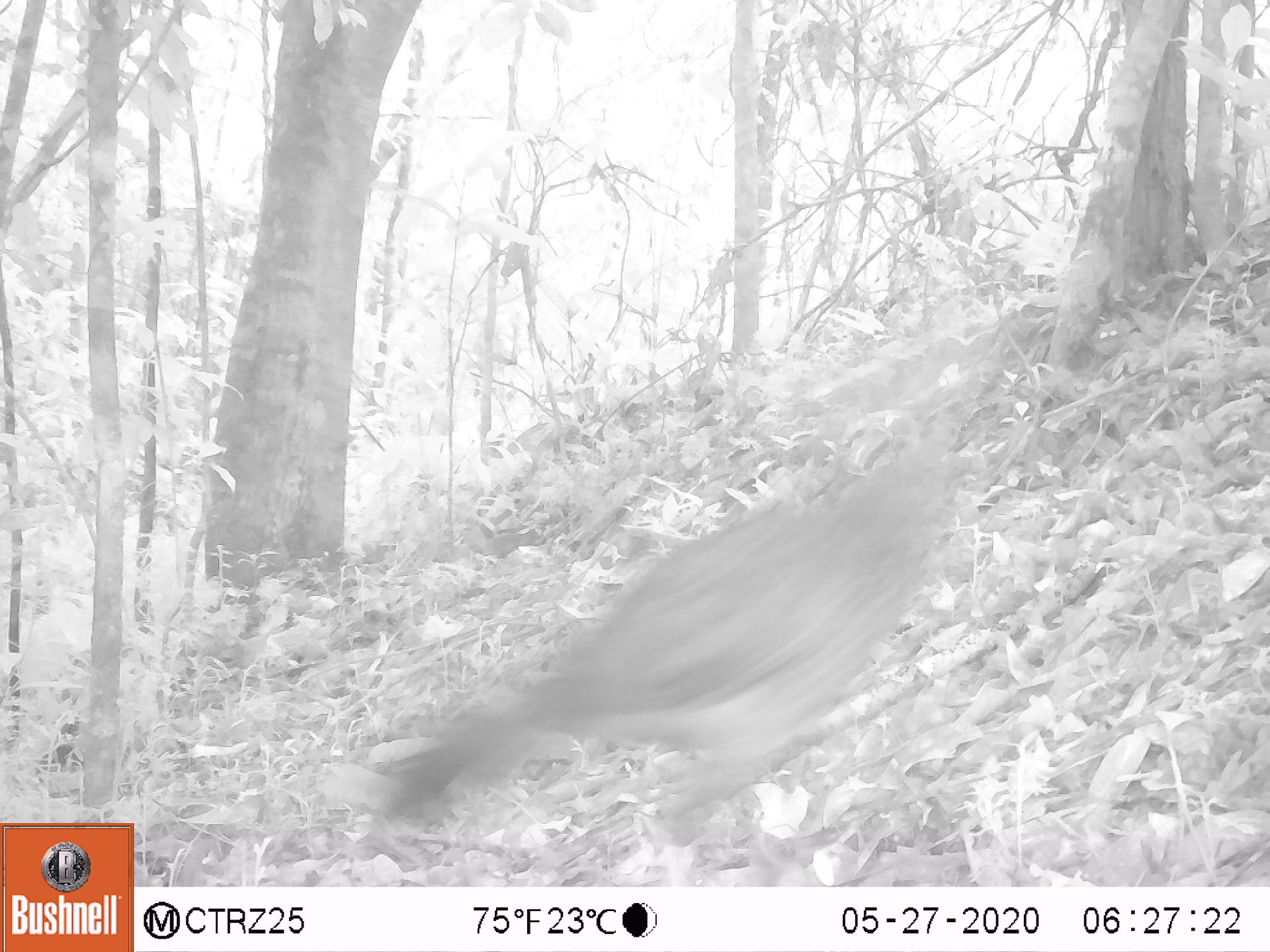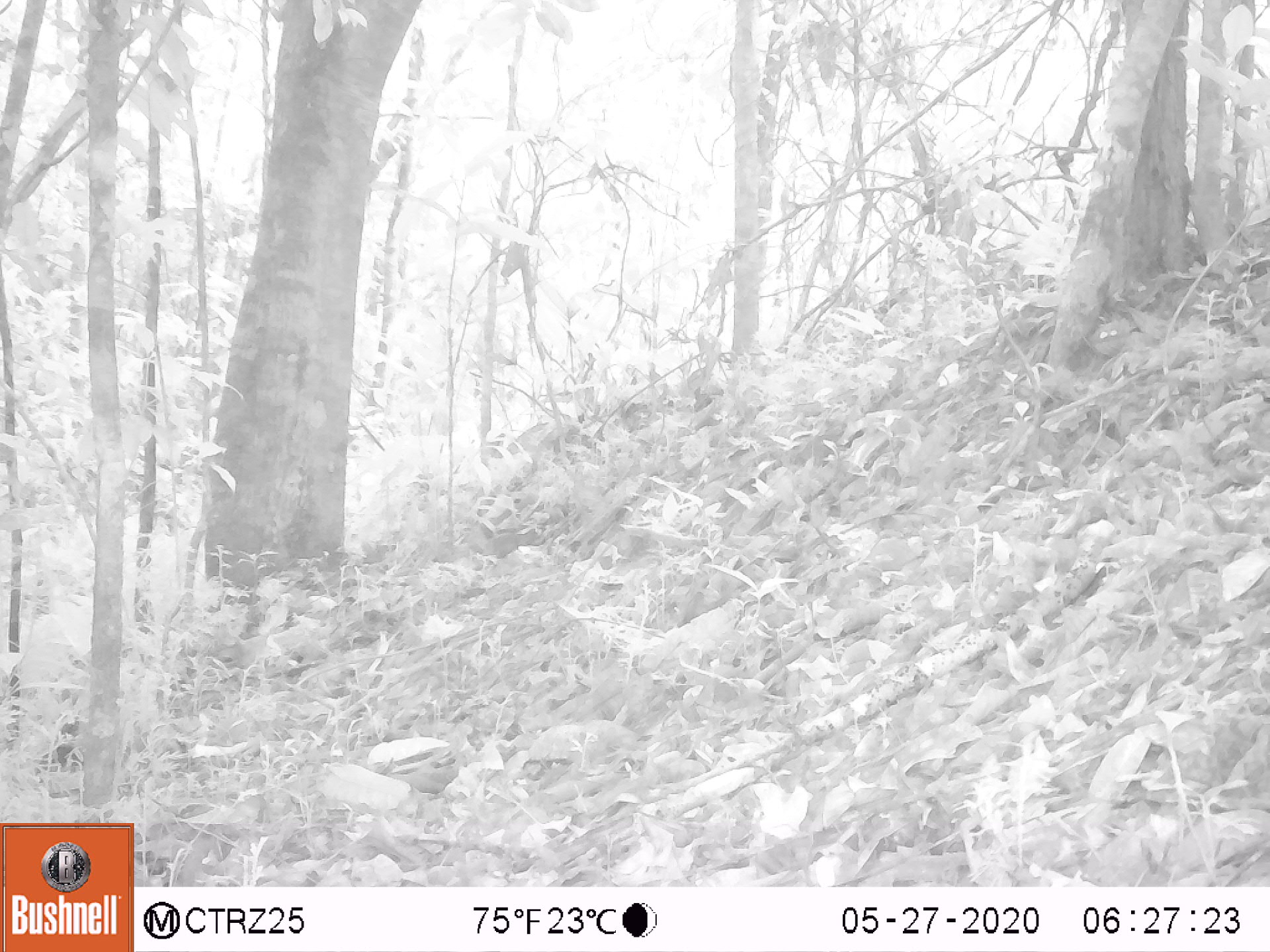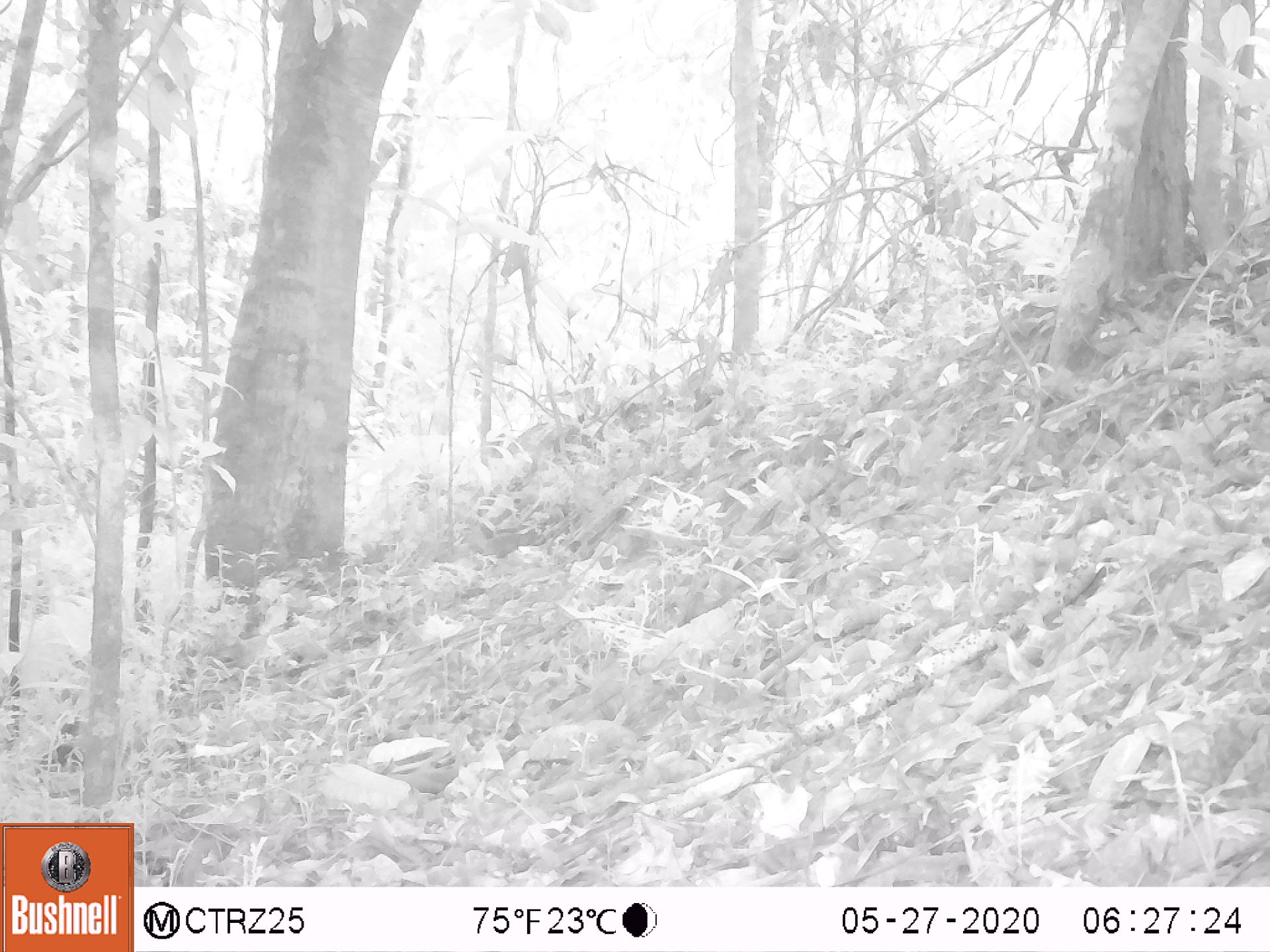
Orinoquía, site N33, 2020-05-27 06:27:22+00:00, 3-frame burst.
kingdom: Animalia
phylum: Chordata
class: Aves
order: Galliformes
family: Cracidae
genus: Penelope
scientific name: Penelope jacquacu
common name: spix's guan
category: spixs guan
Spixs guan (spix's guan) (Penelope jacquacu).